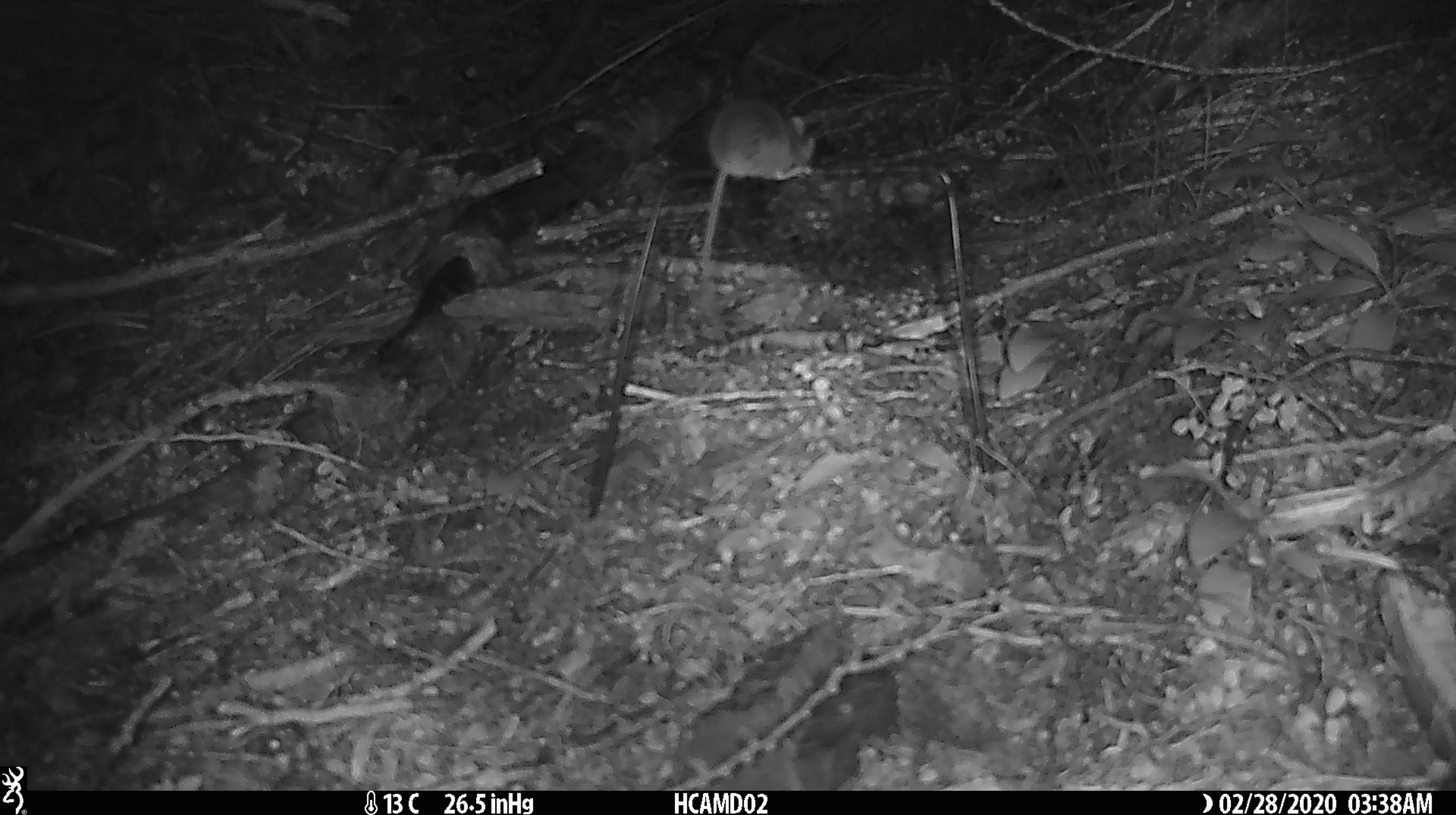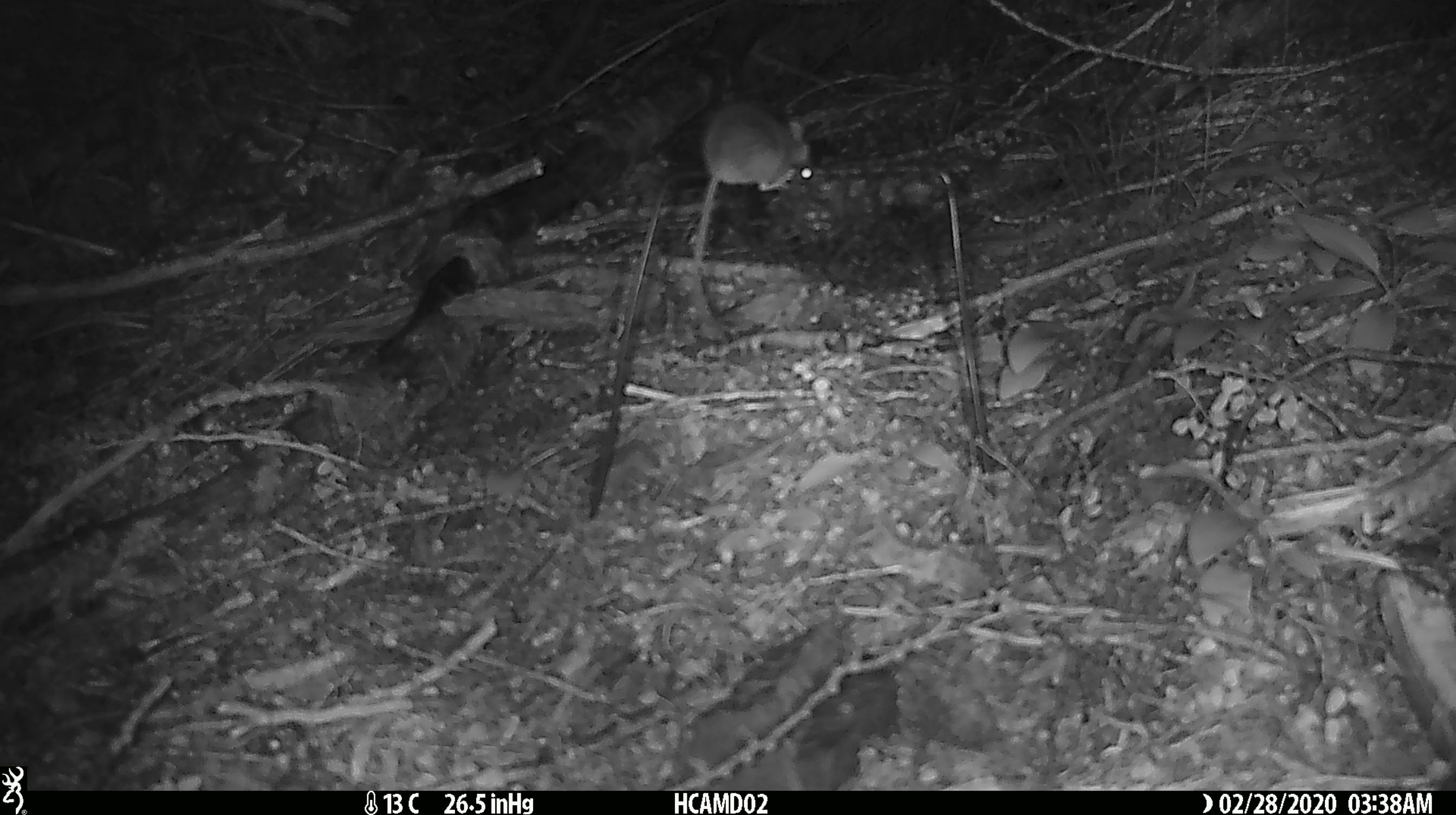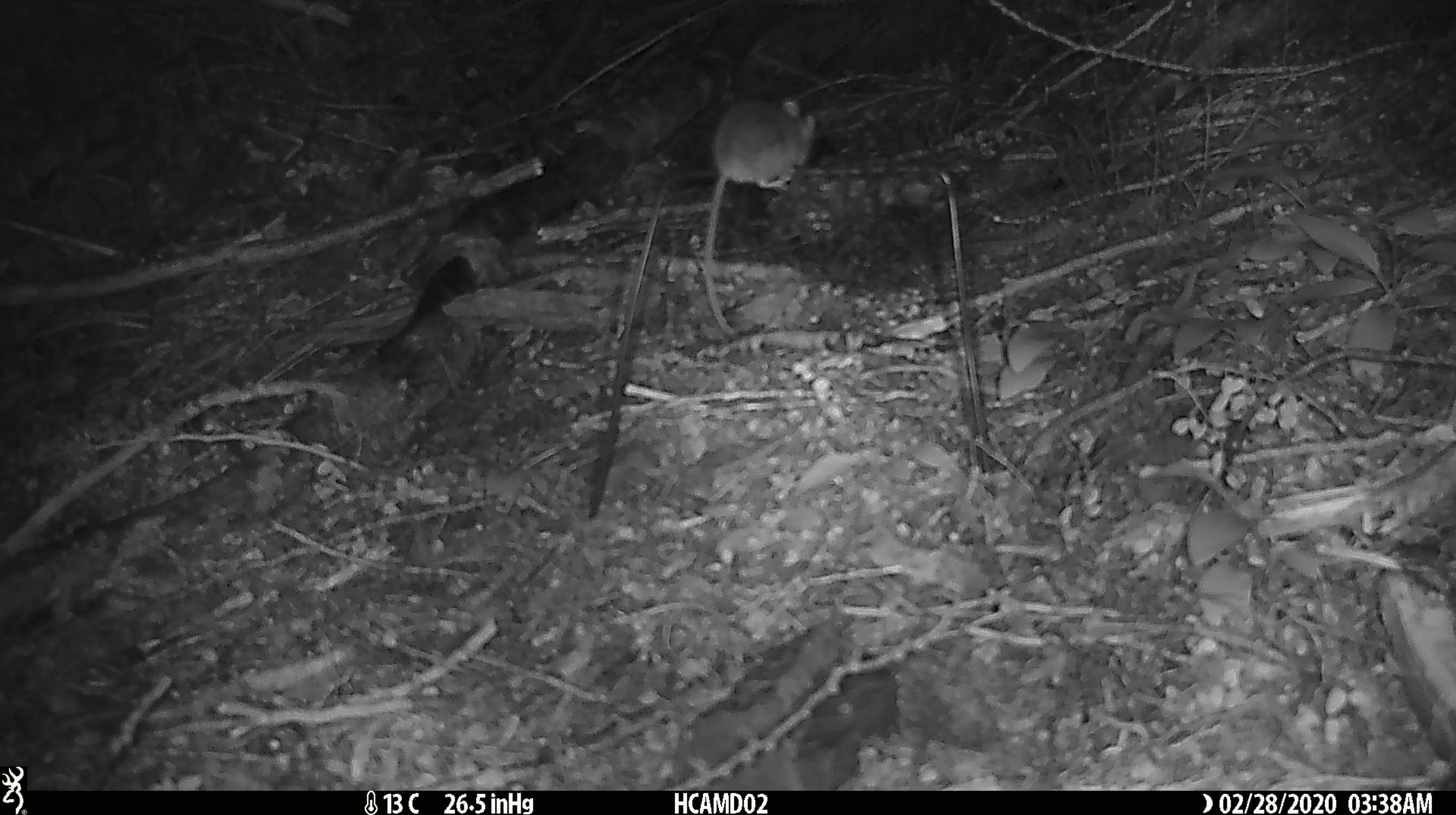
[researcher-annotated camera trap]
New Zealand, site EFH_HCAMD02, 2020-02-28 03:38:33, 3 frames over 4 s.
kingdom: Animalia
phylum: Chordata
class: Mammalia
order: Rodentia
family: Muridae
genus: Mus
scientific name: Mus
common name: mouse